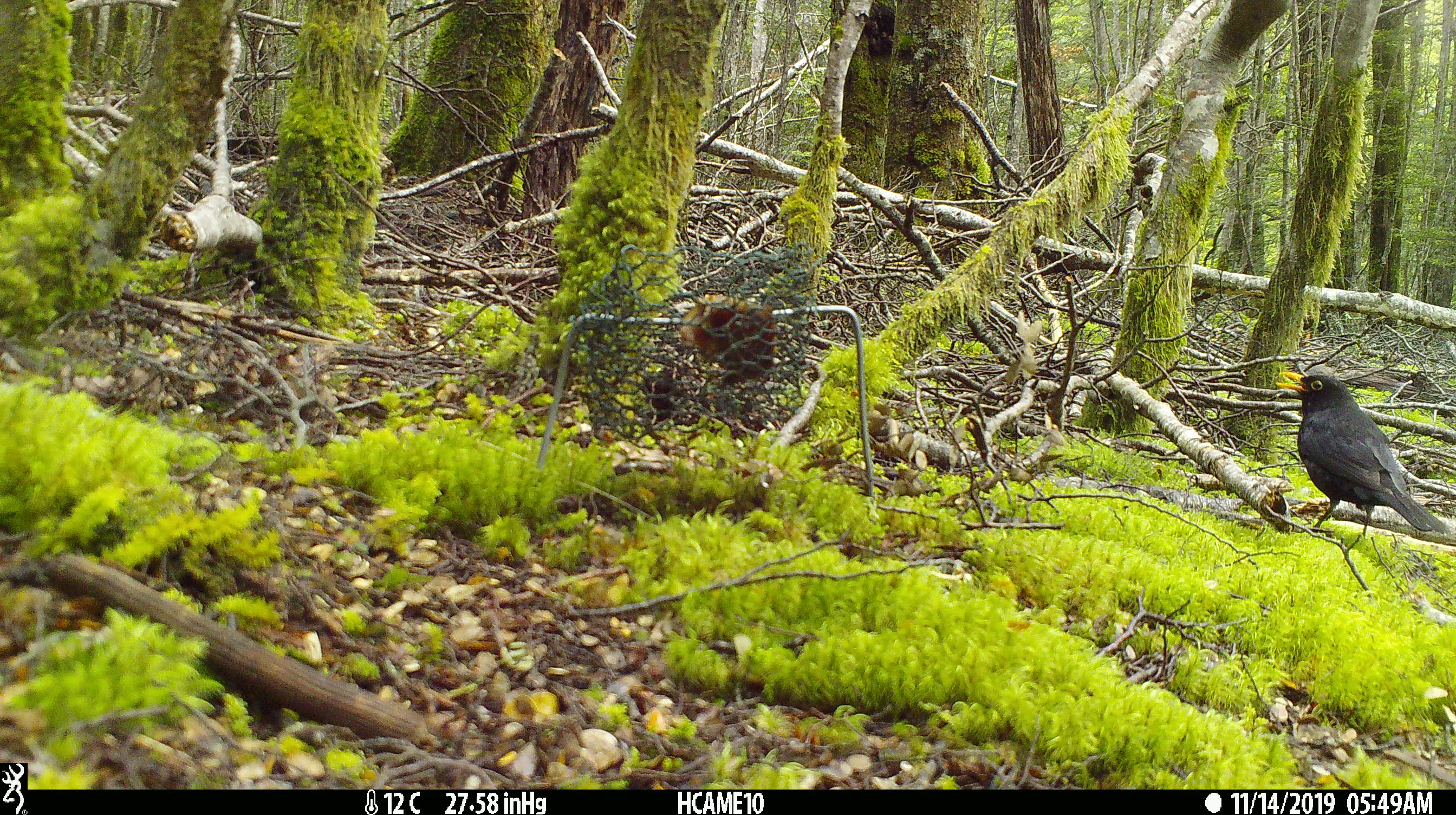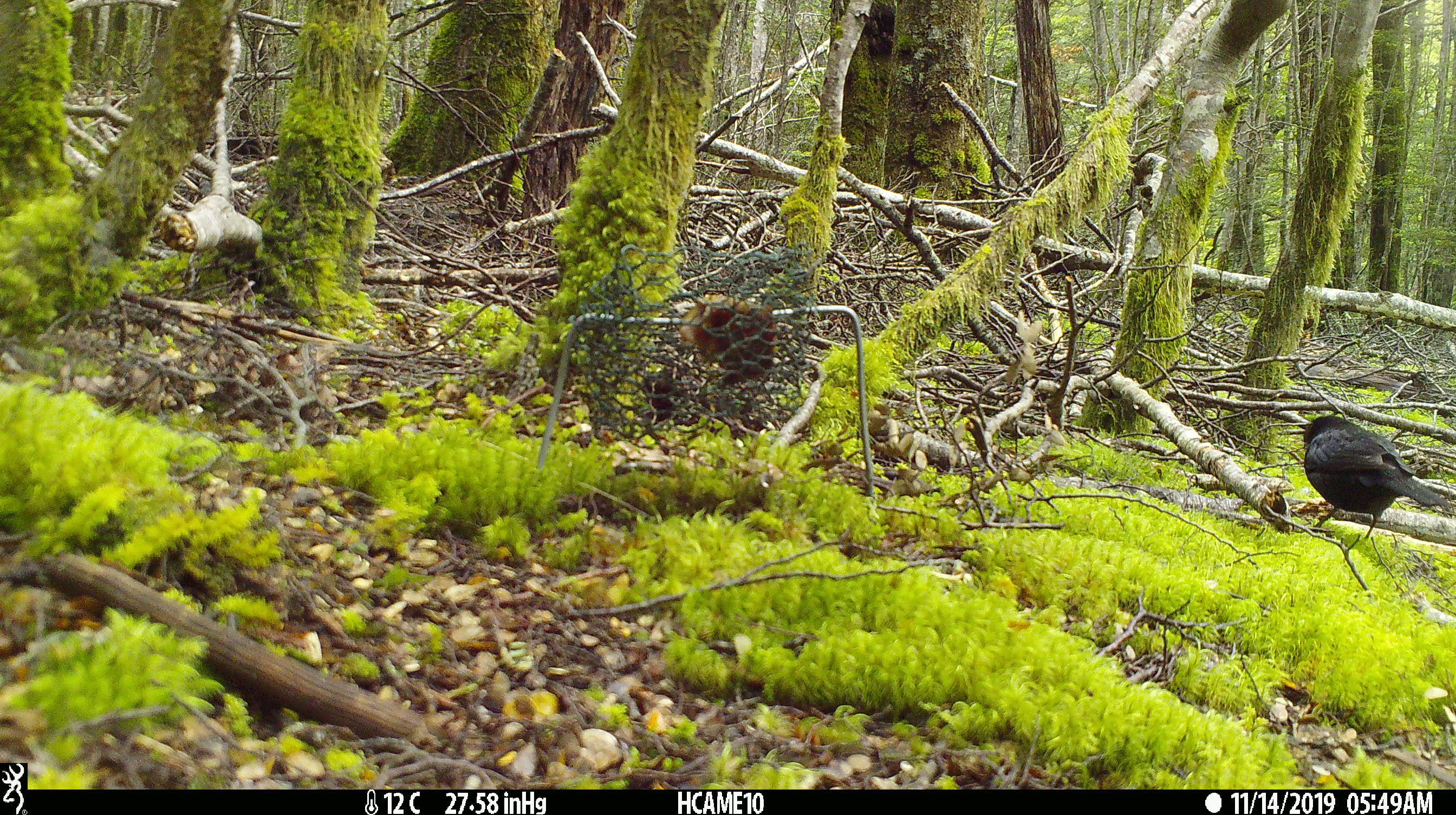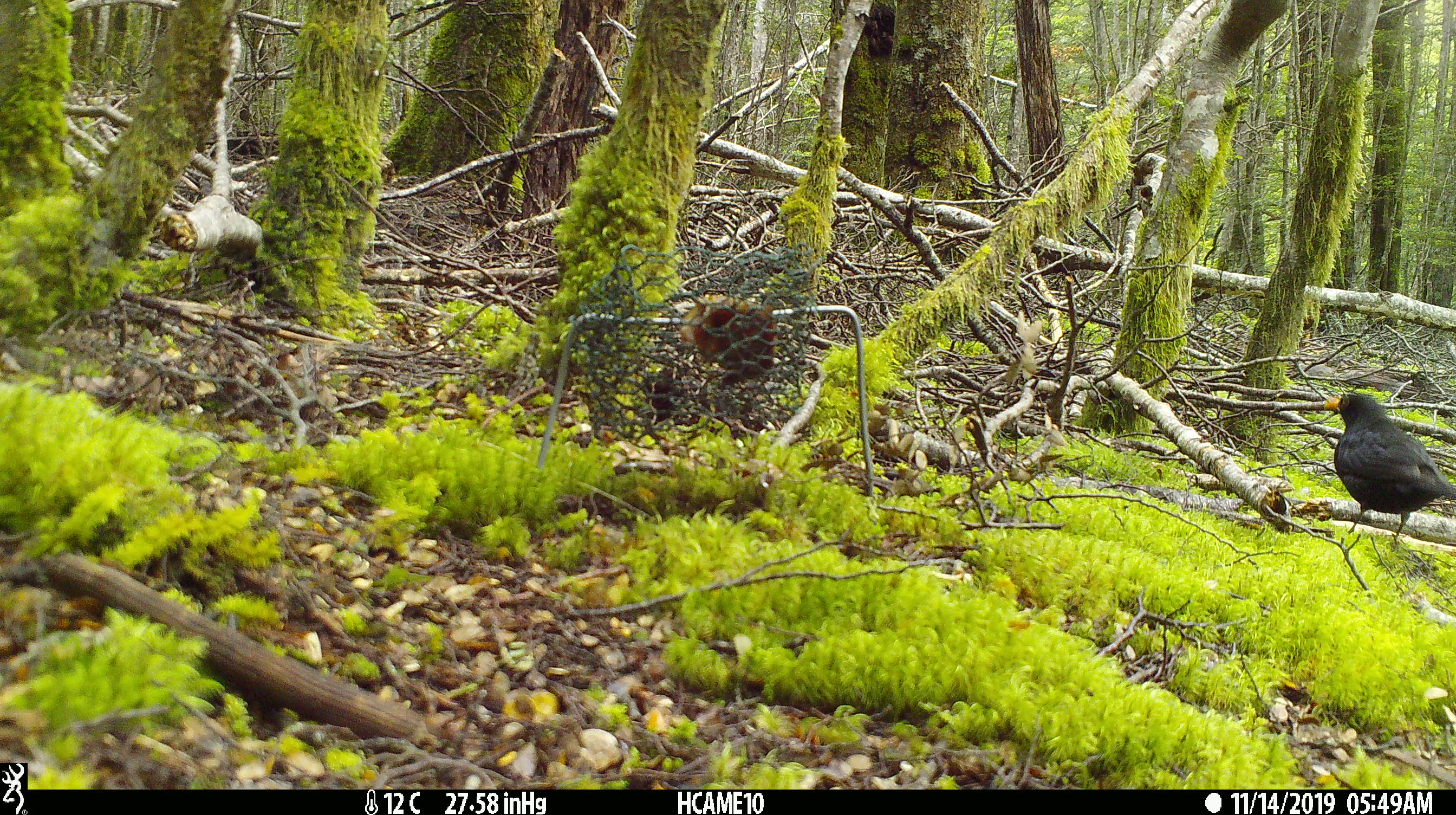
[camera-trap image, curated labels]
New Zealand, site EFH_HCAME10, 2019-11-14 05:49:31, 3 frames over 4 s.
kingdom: Animalia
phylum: Chordata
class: Aves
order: Passeriformes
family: Turdidae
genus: Turdus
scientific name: Turdus merula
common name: eurasian blackbird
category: blackbird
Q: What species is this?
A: Blackbird (eurasian blackbird) (Turdus merula).